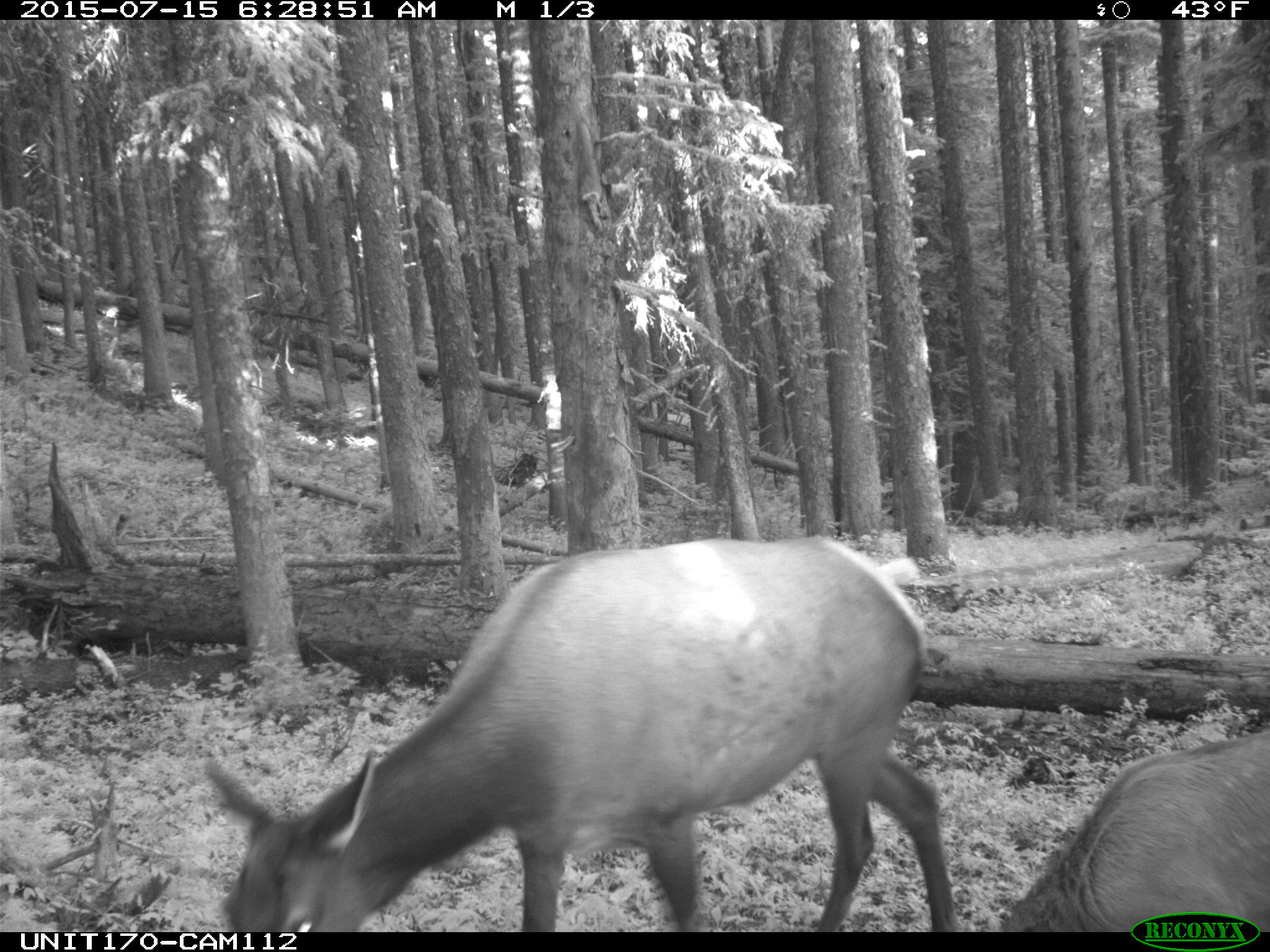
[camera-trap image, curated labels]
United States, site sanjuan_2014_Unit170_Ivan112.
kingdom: Animalia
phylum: Chordata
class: Mammalia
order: Artiodactyla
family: Cervidae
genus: Cervus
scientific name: Cervus elaphus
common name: red deer